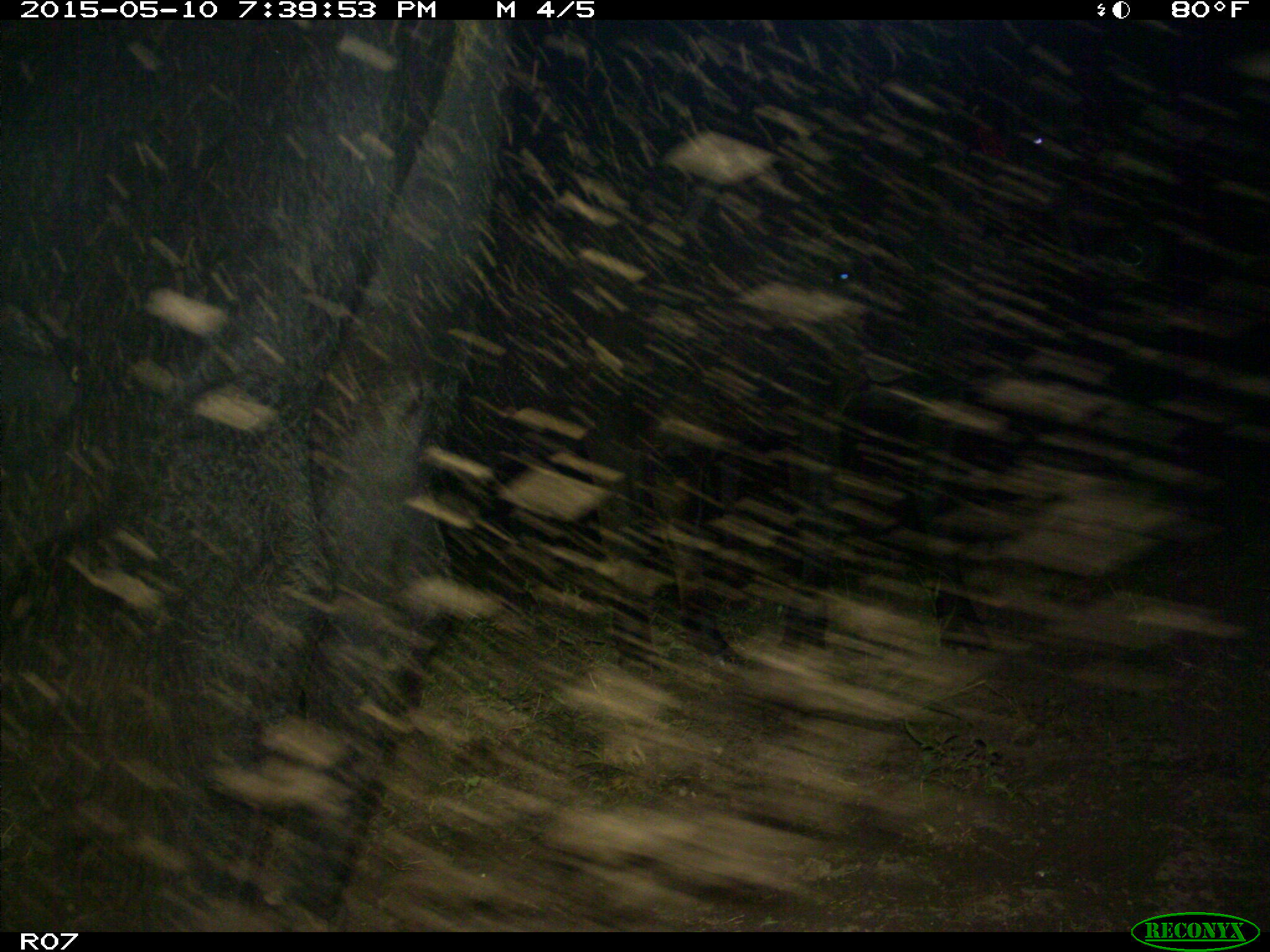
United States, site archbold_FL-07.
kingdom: Animalia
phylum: Chordata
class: Mammalia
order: Artiodactyla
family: Bovidae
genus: Bos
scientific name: Bos taurus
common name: domestic cow